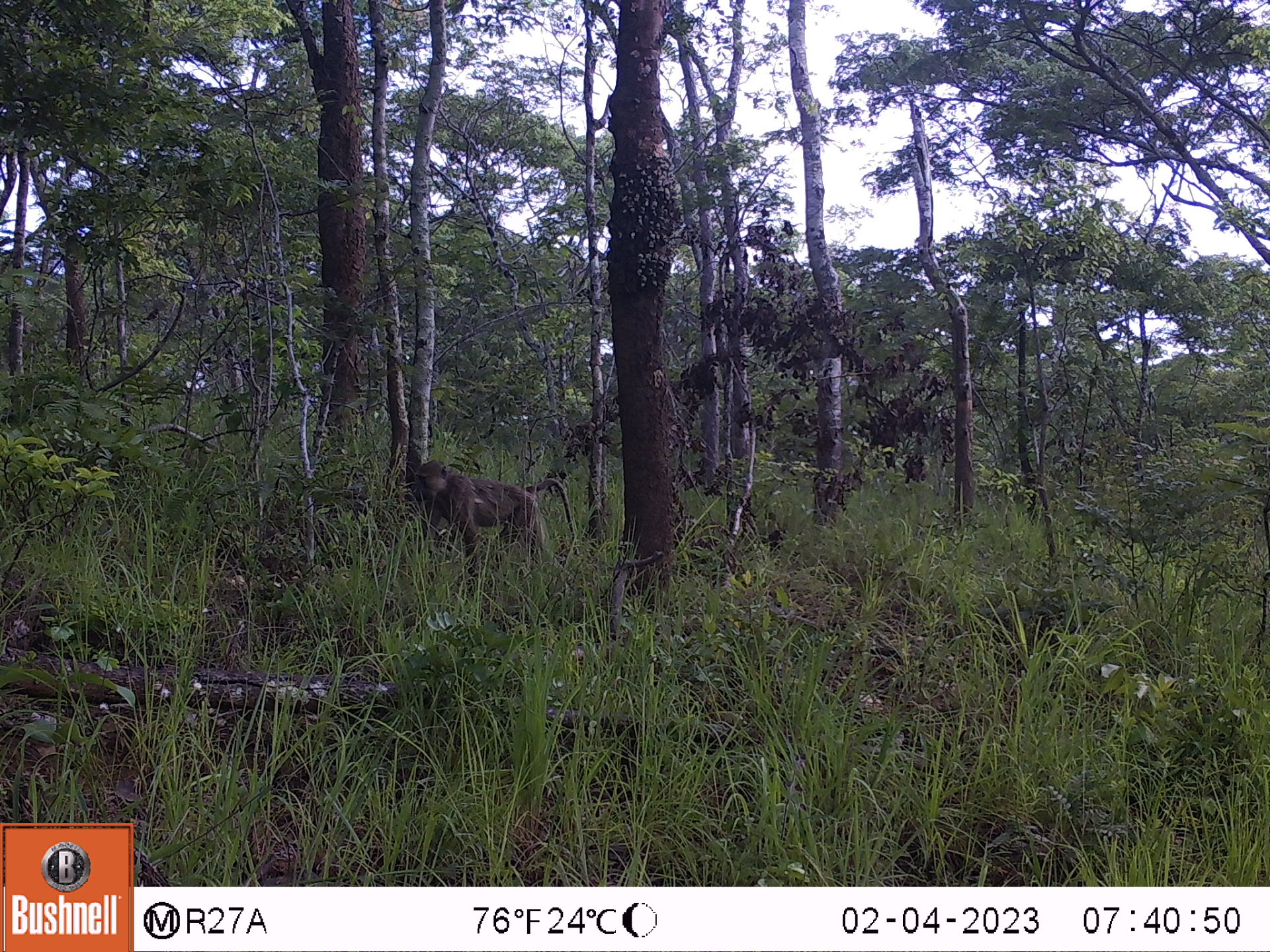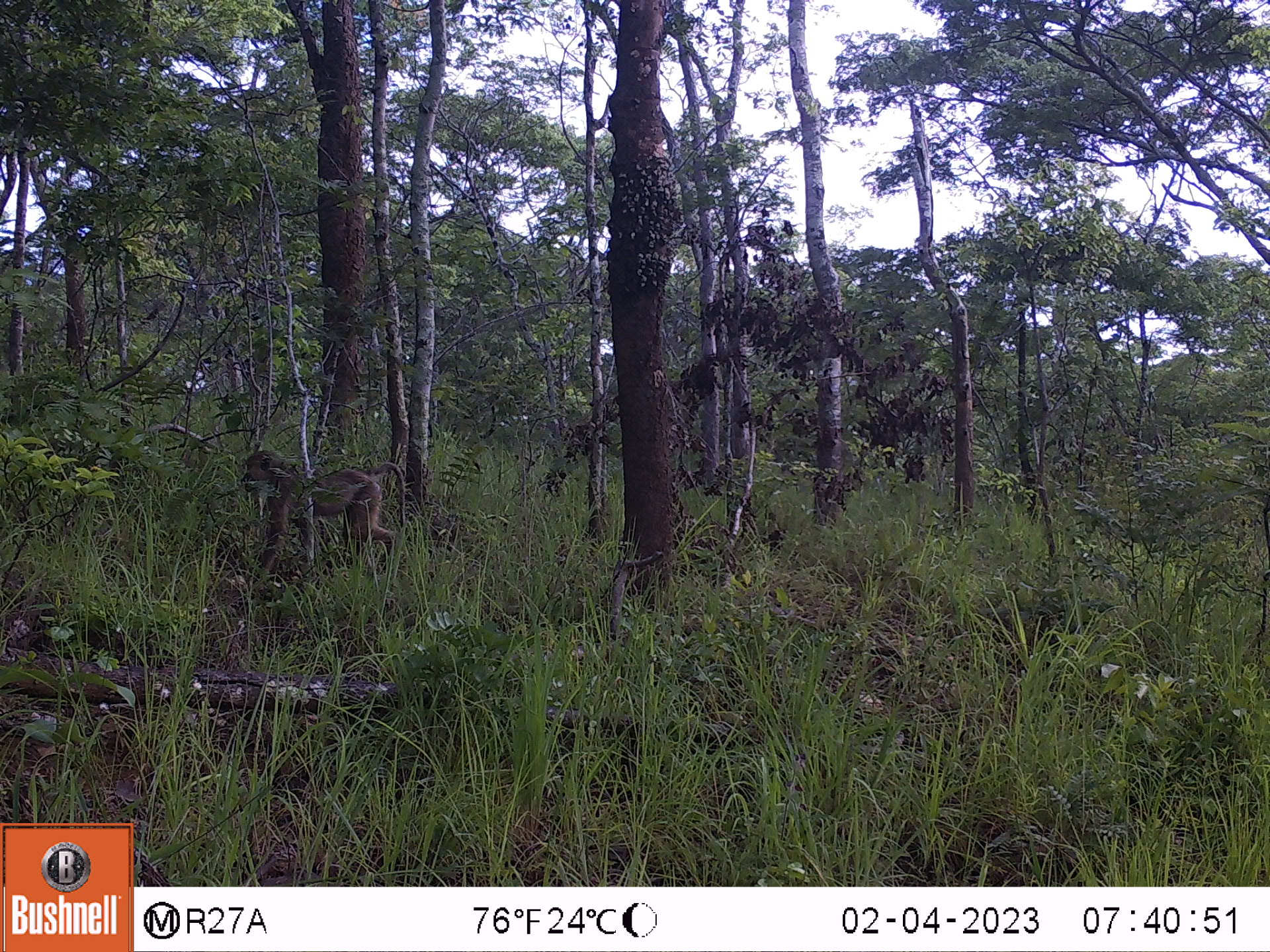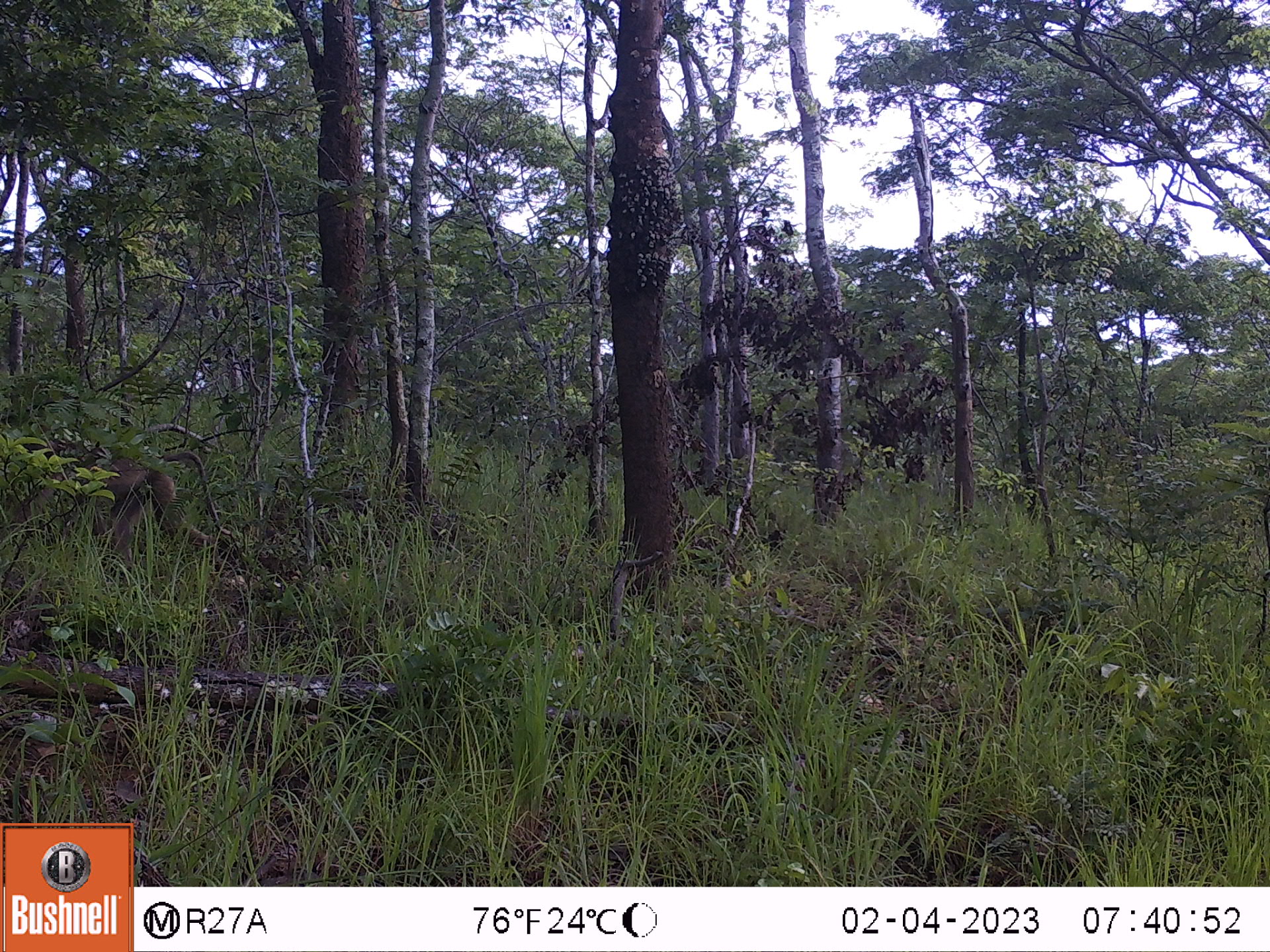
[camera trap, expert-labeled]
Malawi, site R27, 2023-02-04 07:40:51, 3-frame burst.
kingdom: Animalia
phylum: Chordata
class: Mammalia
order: Primates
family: Cercopithecidae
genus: Papio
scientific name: Papio cynocephalus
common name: yellow baboon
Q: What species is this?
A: Yellow baboon (Papio cynocephalus).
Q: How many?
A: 1.